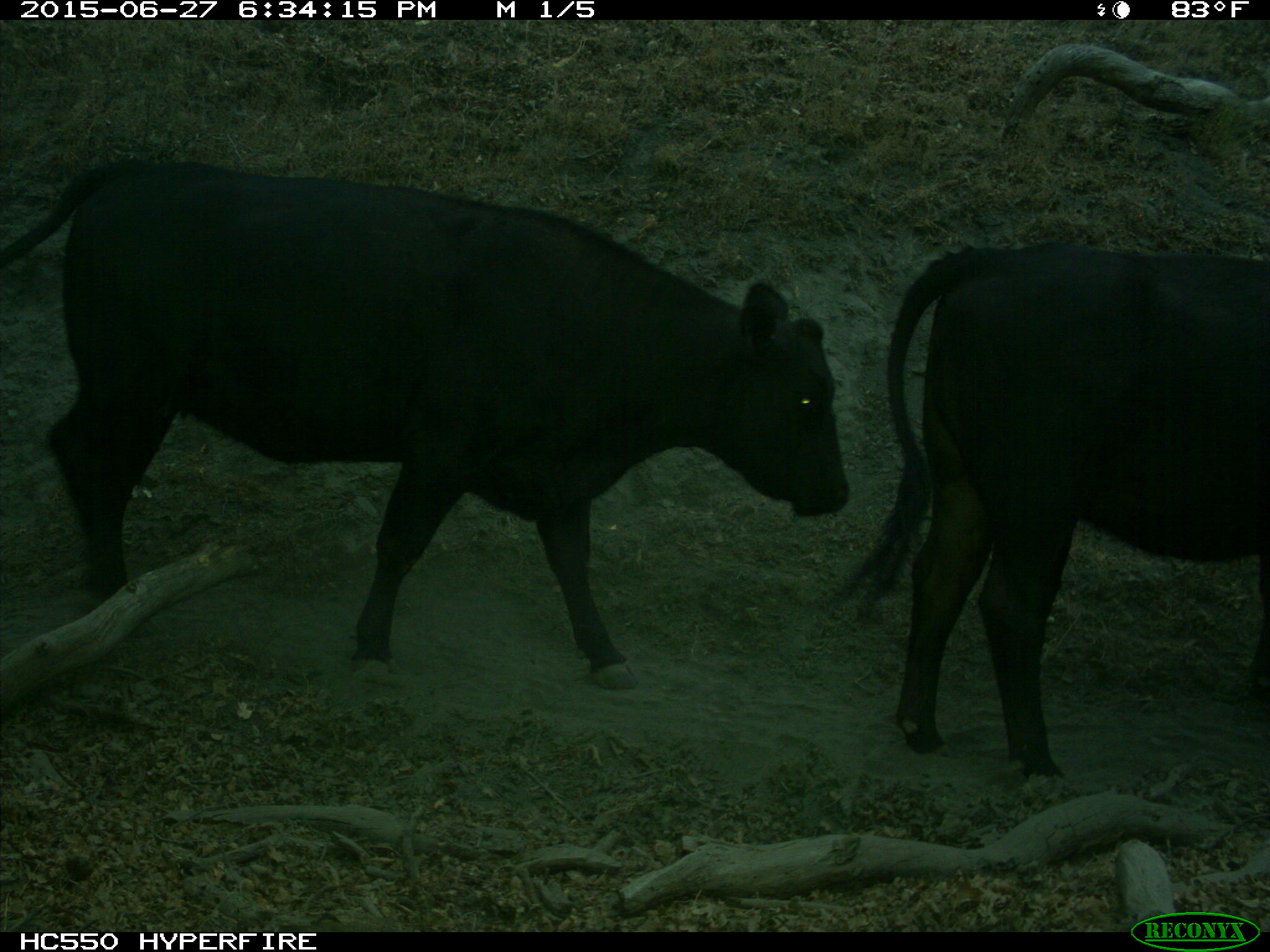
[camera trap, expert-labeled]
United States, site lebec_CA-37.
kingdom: Animalia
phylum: Chordata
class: Mammalia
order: Artiodactyla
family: Bovidae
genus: Bos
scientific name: Bos taurus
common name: domestic cow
Bos taurus (domestic cow).